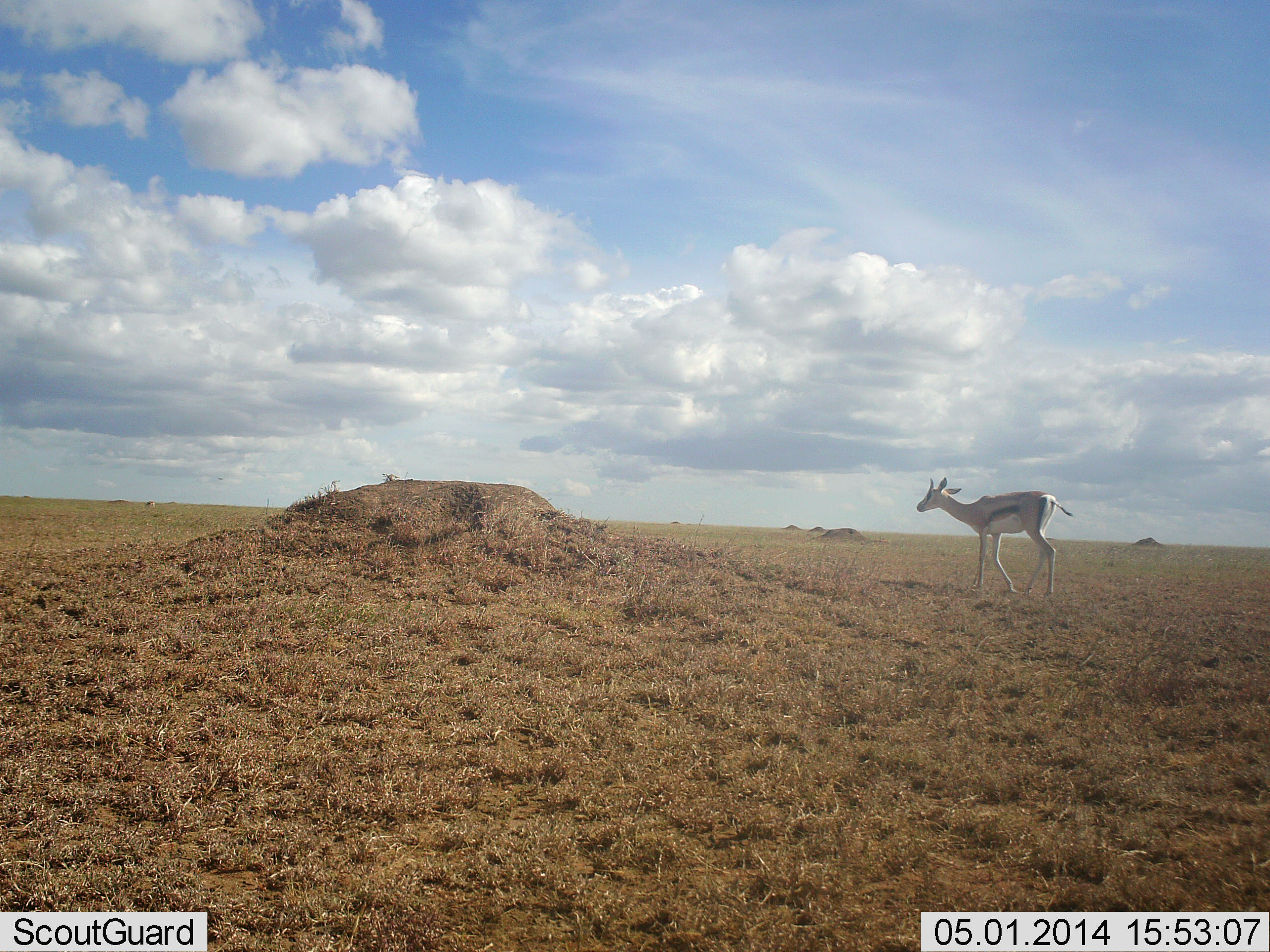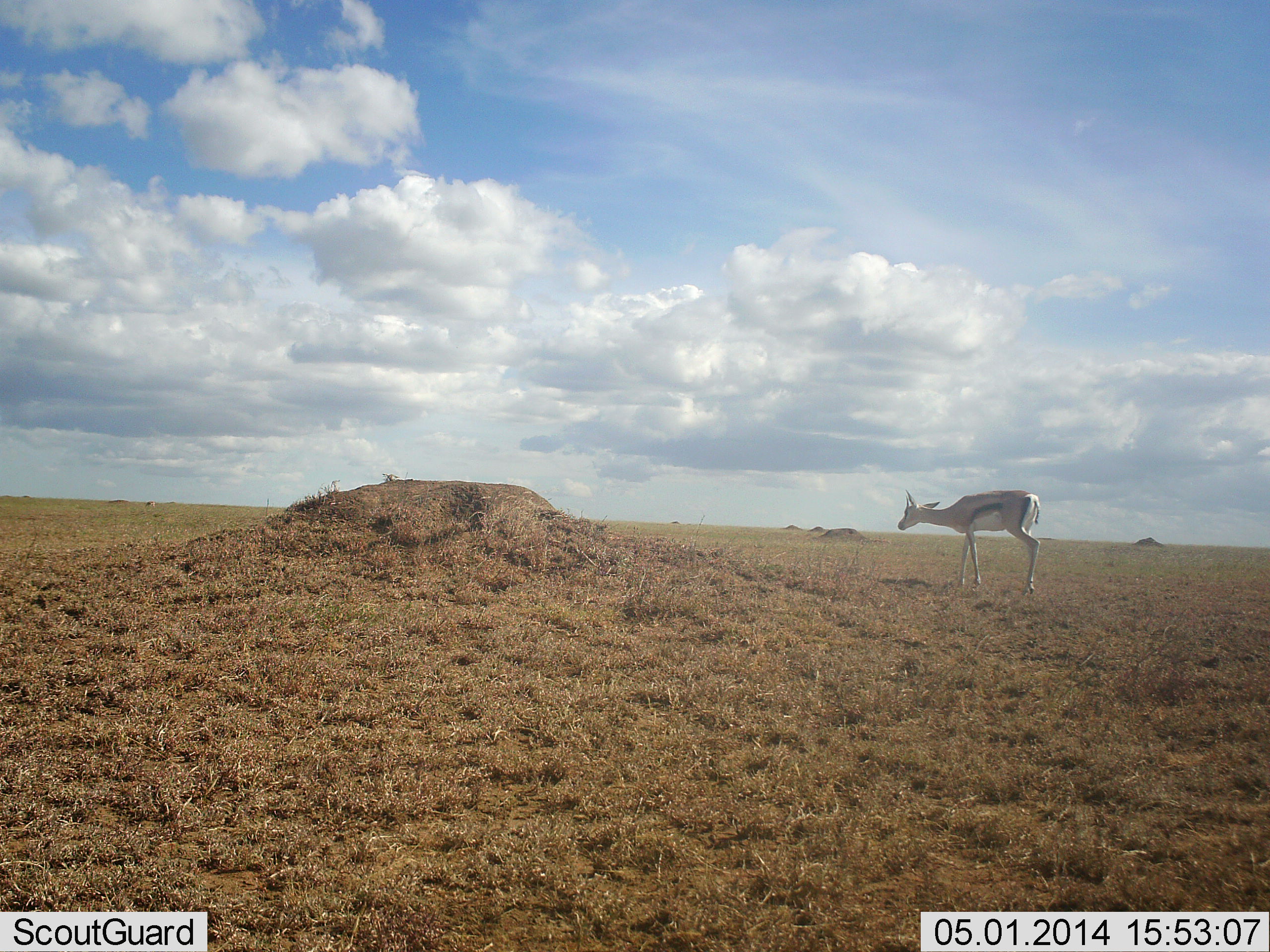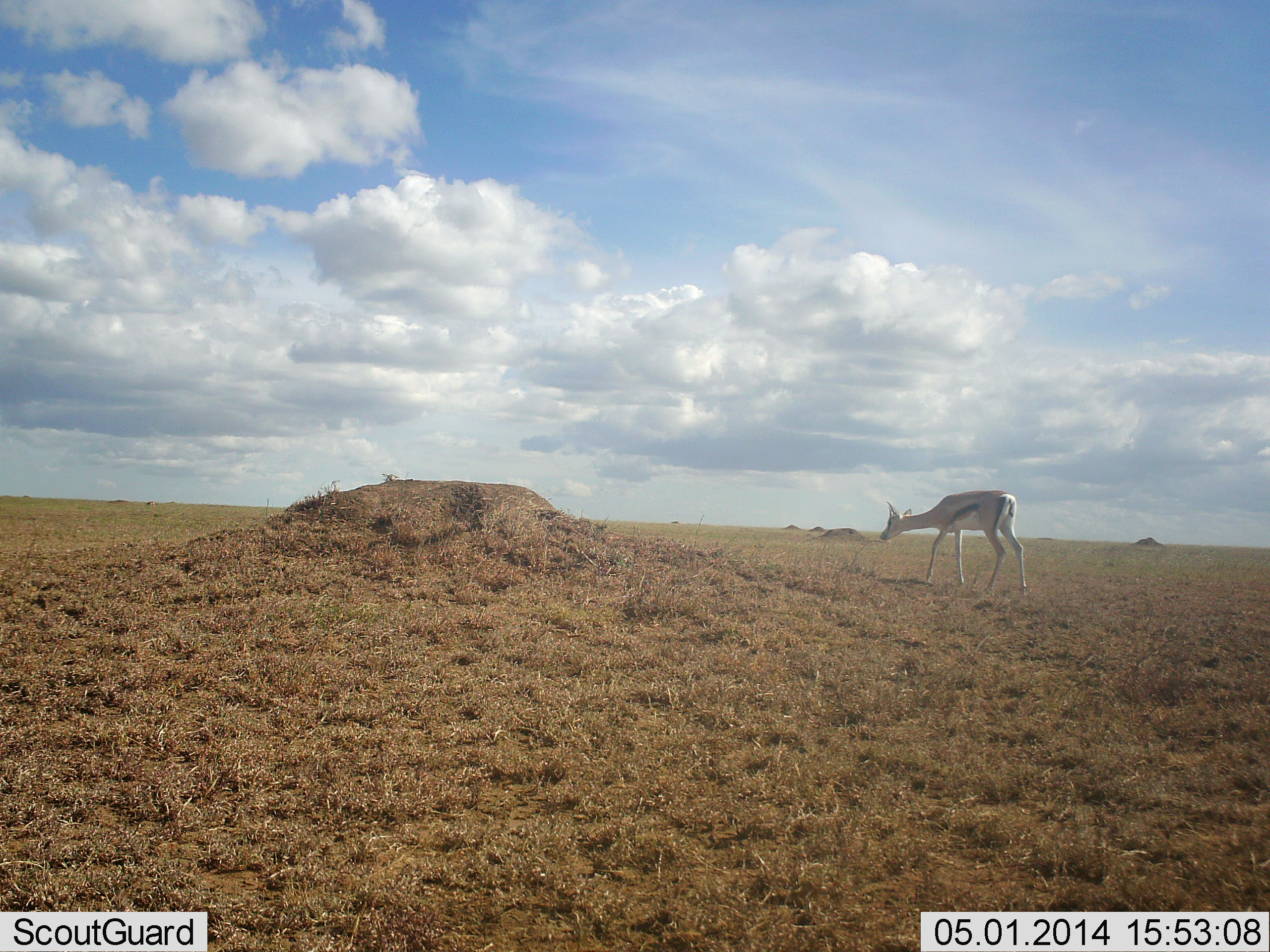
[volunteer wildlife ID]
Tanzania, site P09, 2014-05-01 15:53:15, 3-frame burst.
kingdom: Animalia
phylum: Chordata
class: Mammalia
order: Artiodactyla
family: Bovidae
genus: Eudorcas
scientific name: Eudorcas thomsonii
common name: thomson's gazelle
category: gazellethomsons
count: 1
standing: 60%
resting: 0%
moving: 30%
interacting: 0%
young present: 0%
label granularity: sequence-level